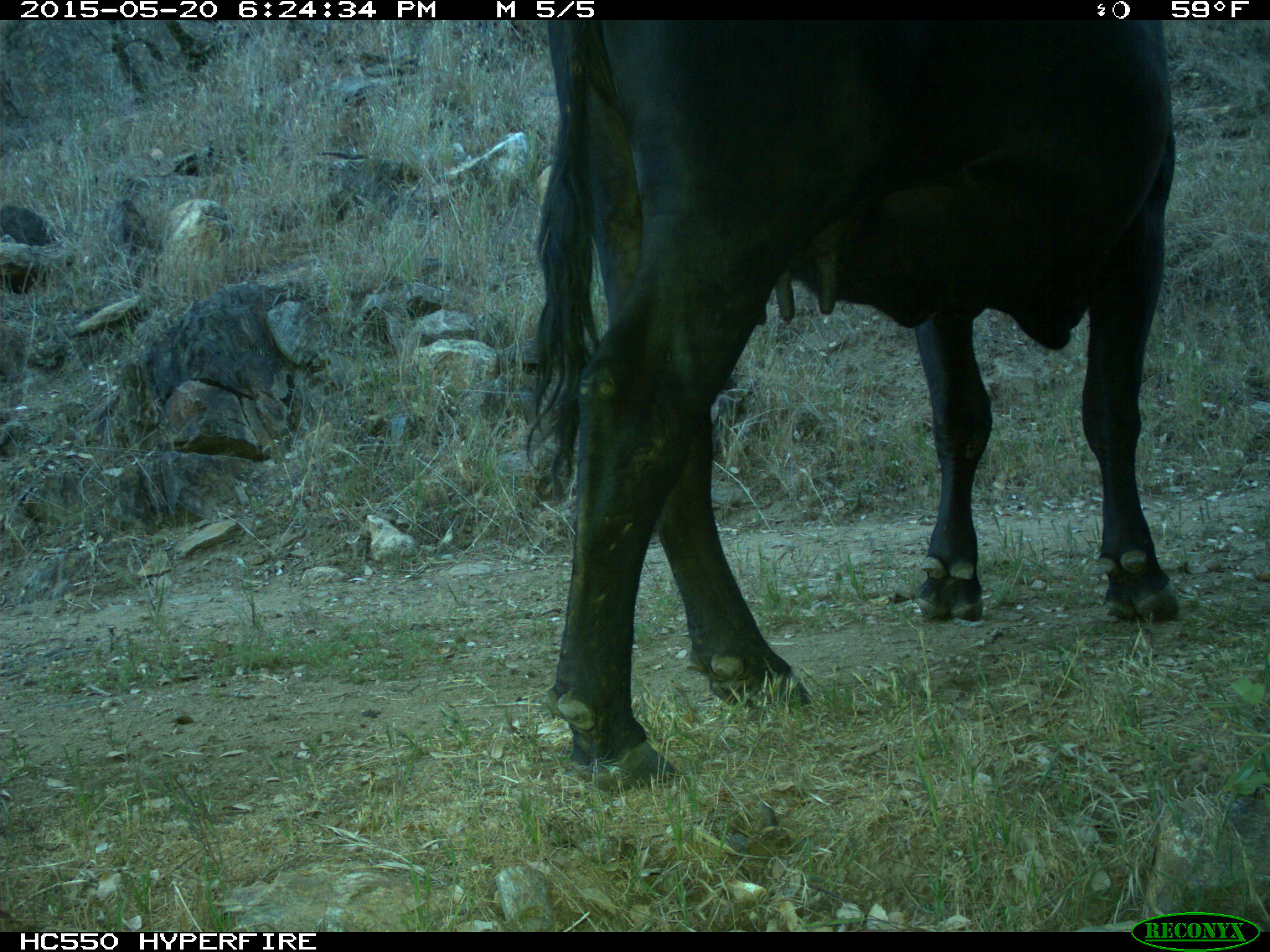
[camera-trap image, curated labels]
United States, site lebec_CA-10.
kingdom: Animalia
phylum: Chordata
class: Mammalia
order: Artiodactyla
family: Bovidae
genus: Bos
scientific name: Bos taurus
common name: domestic cow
Bos taurus (domestic cow).